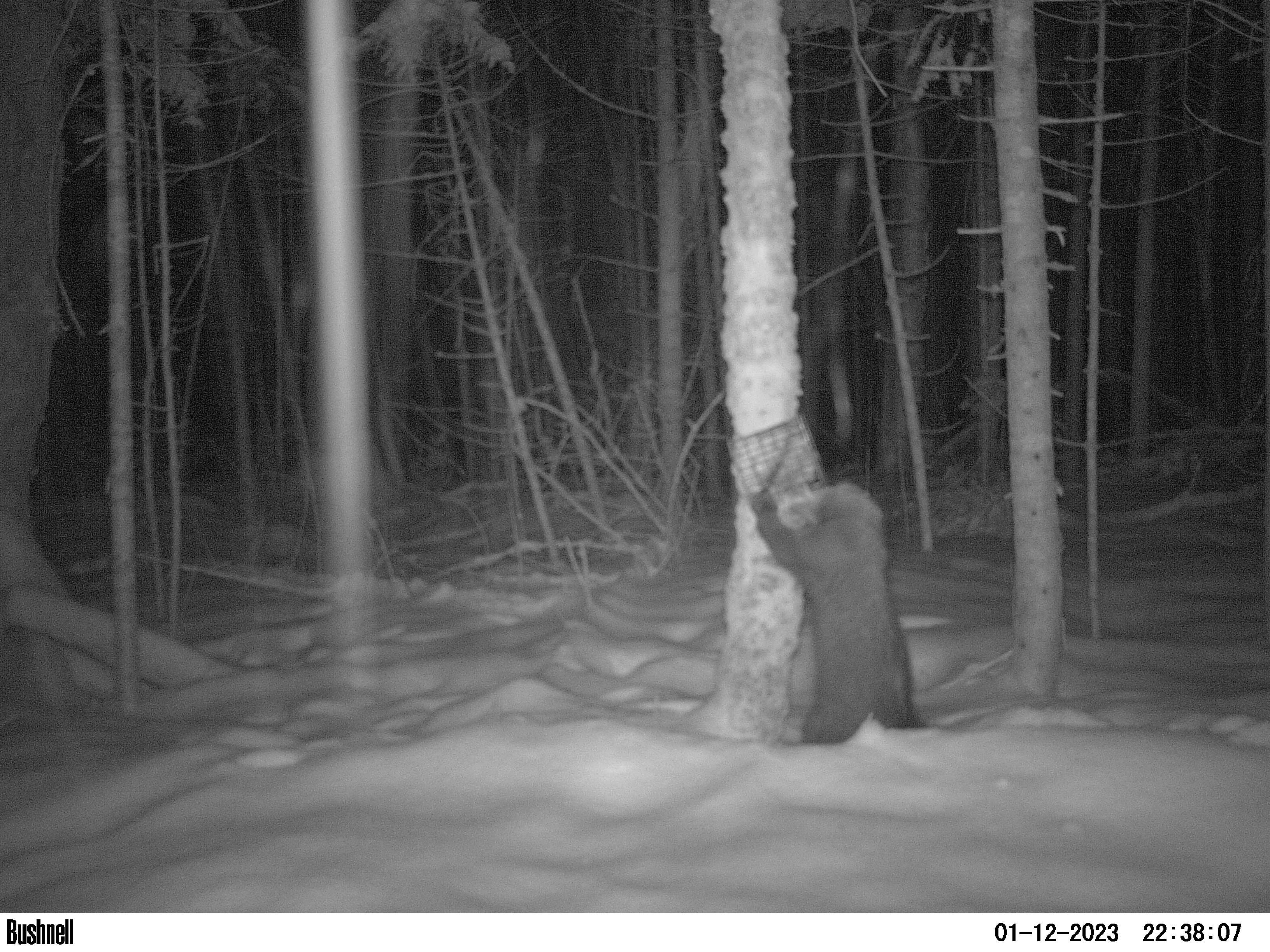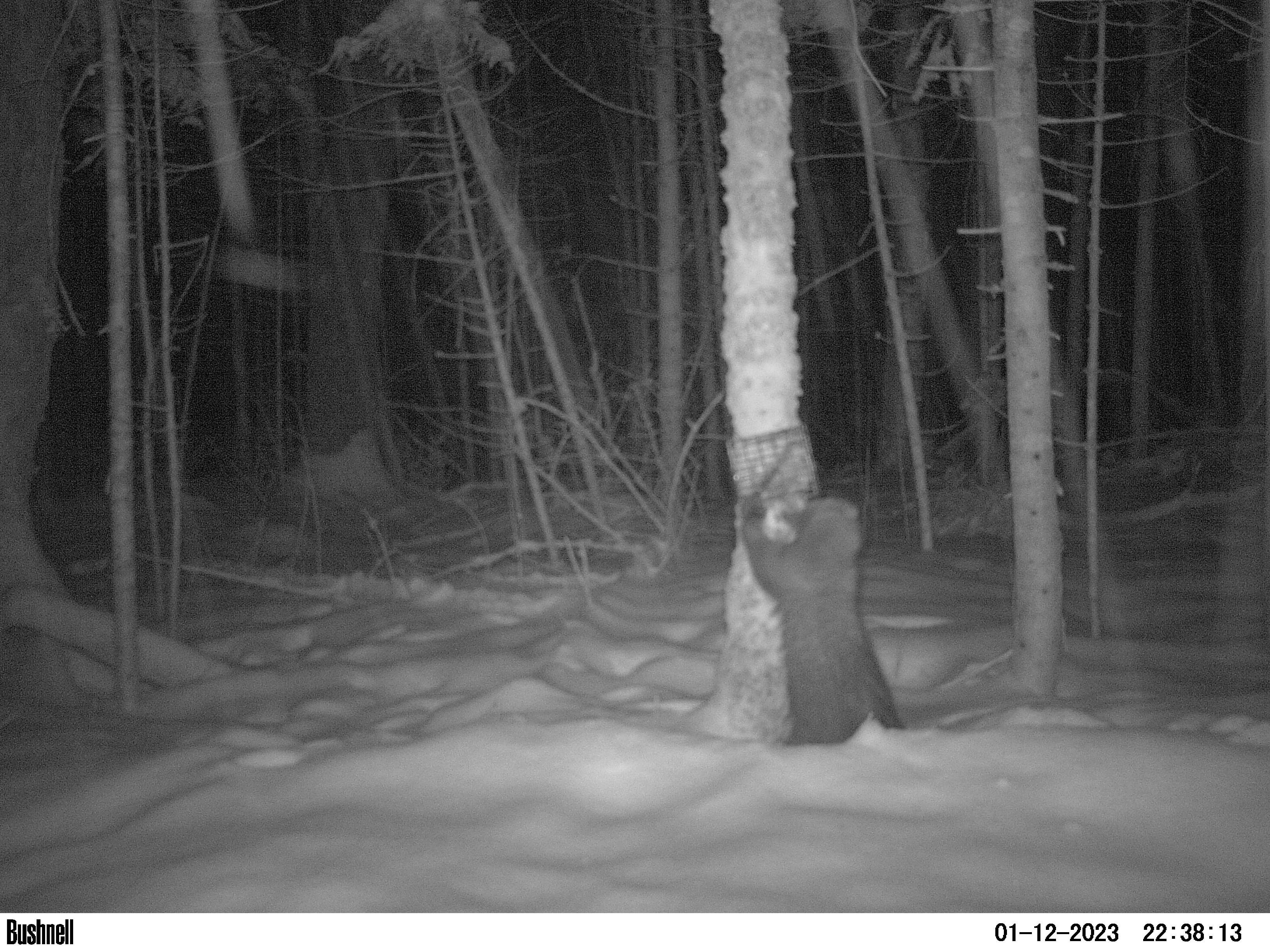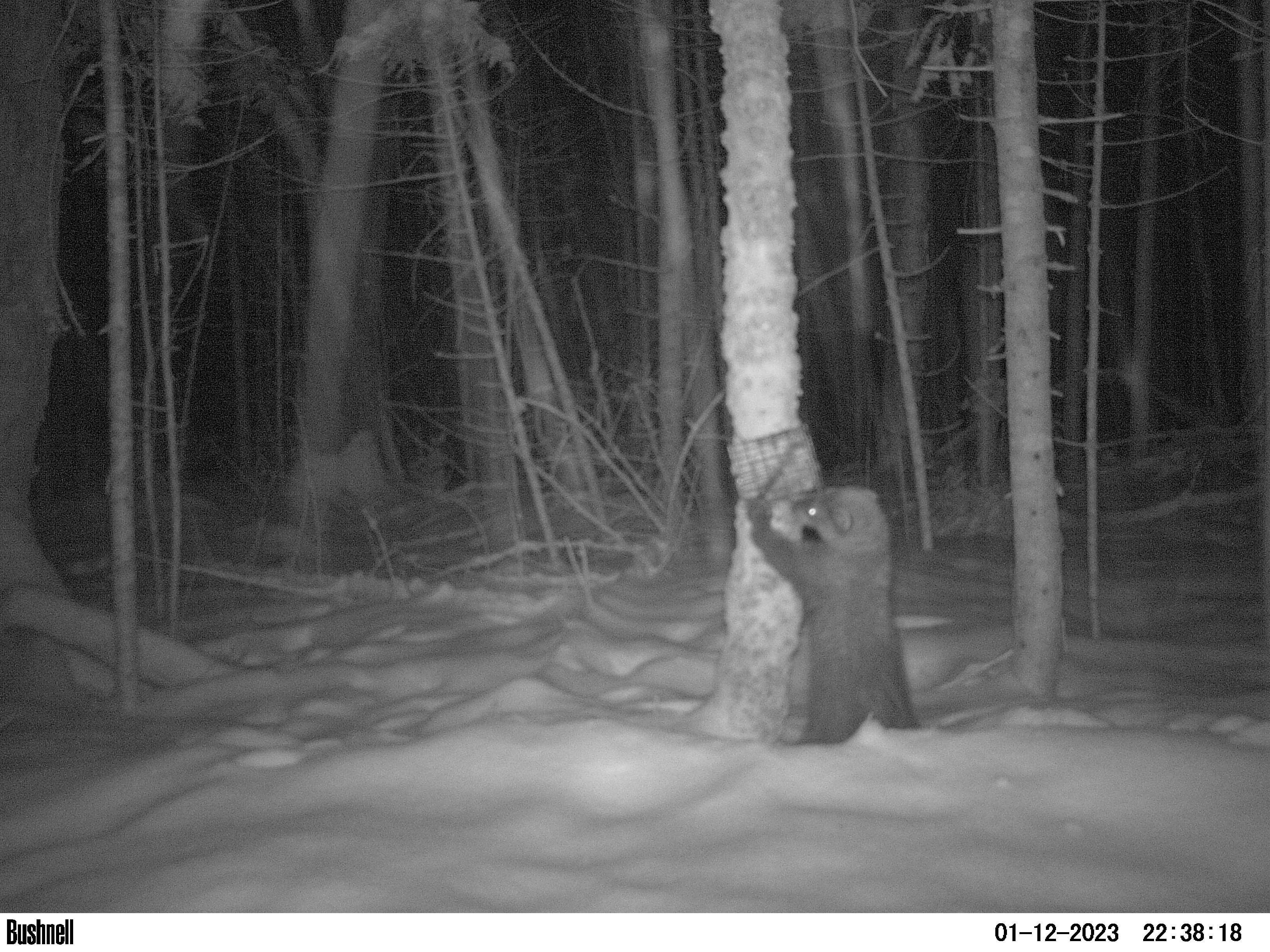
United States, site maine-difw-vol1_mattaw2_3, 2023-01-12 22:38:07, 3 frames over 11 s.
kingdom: Animalia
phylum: Chordata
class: Mammalia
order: Carnivora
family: Mustelidae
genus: Pekania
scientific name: Pekania pennanti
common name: fisher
Fisher (Pekania pennanti).